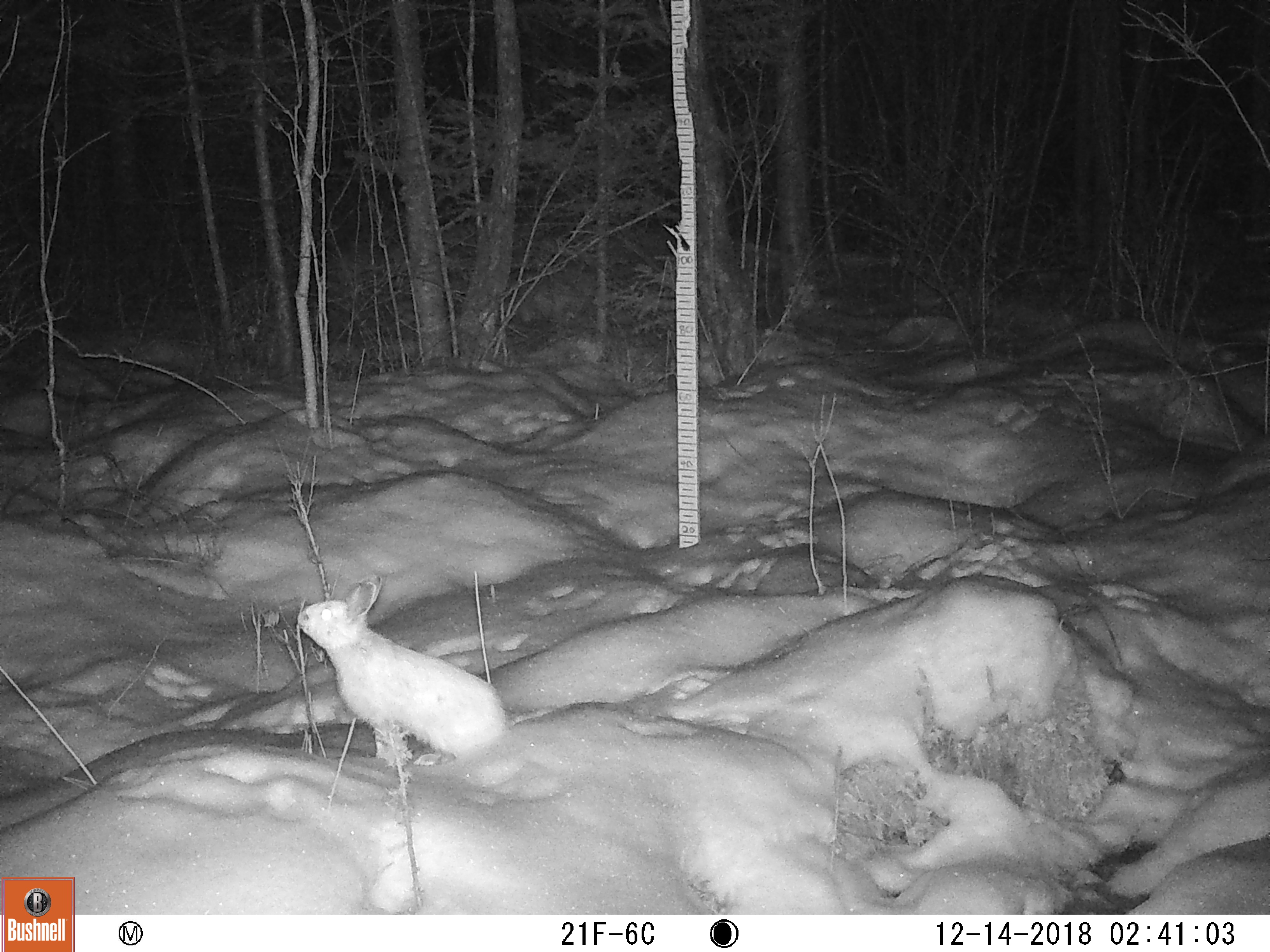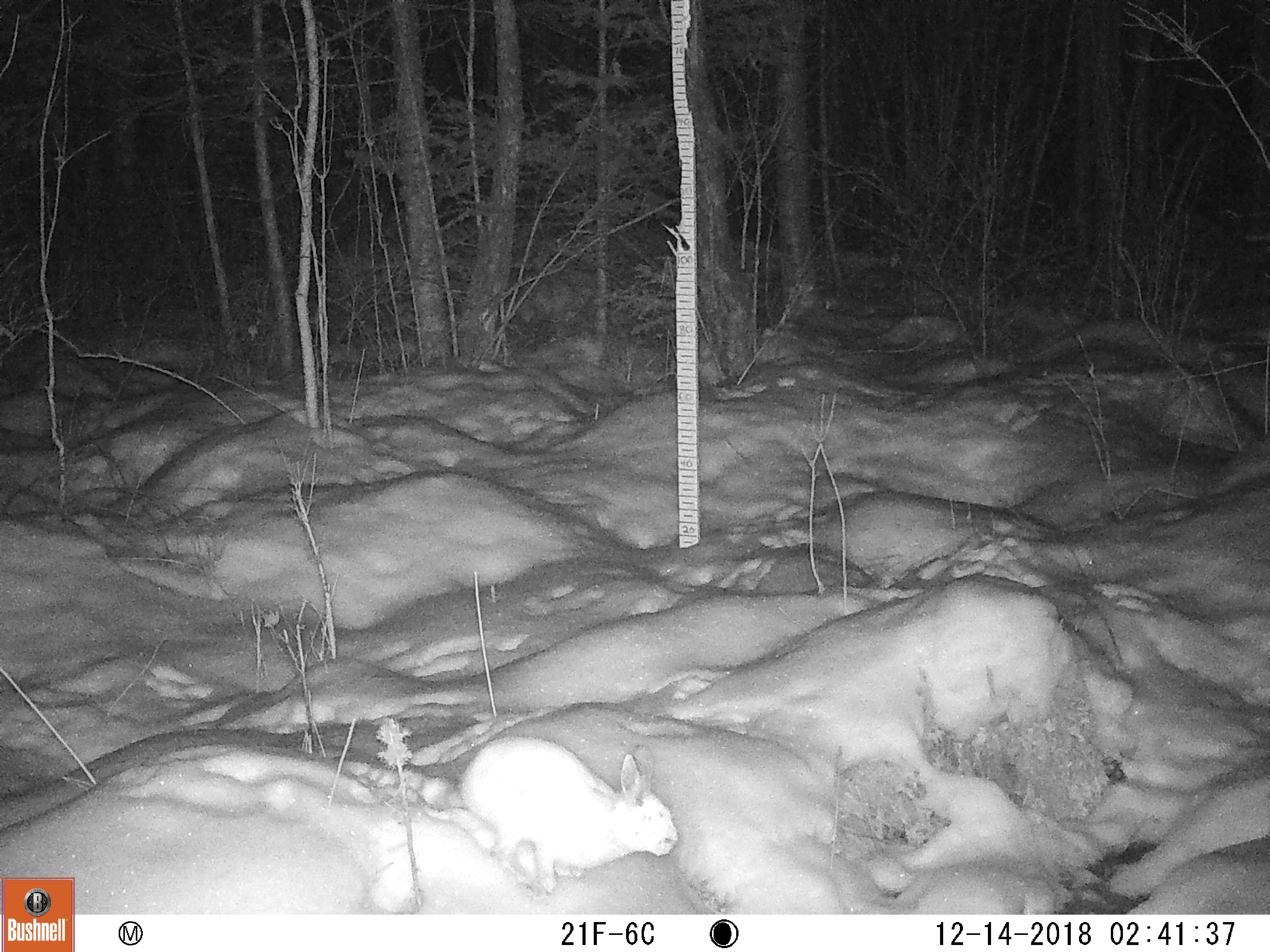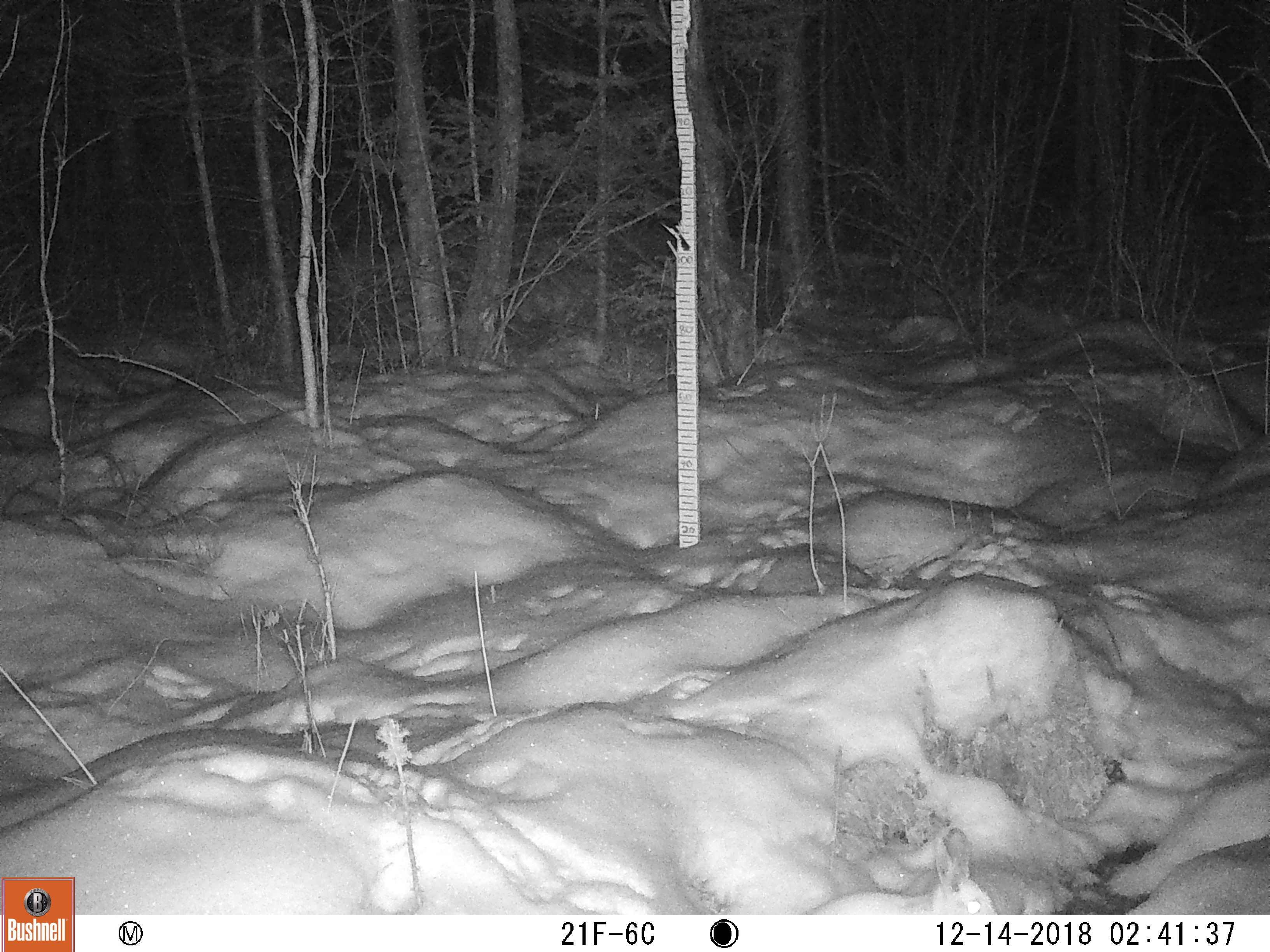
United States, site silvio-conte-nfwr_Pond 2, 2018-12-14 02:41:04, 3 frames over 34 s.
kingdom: Animalia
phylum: Chordata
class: Mammalia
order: Lagomorpha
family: Leporidae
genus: Lepus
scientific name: Lepus americanus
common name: snowshoe hare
Snowshoe hare (Lepus americanus).